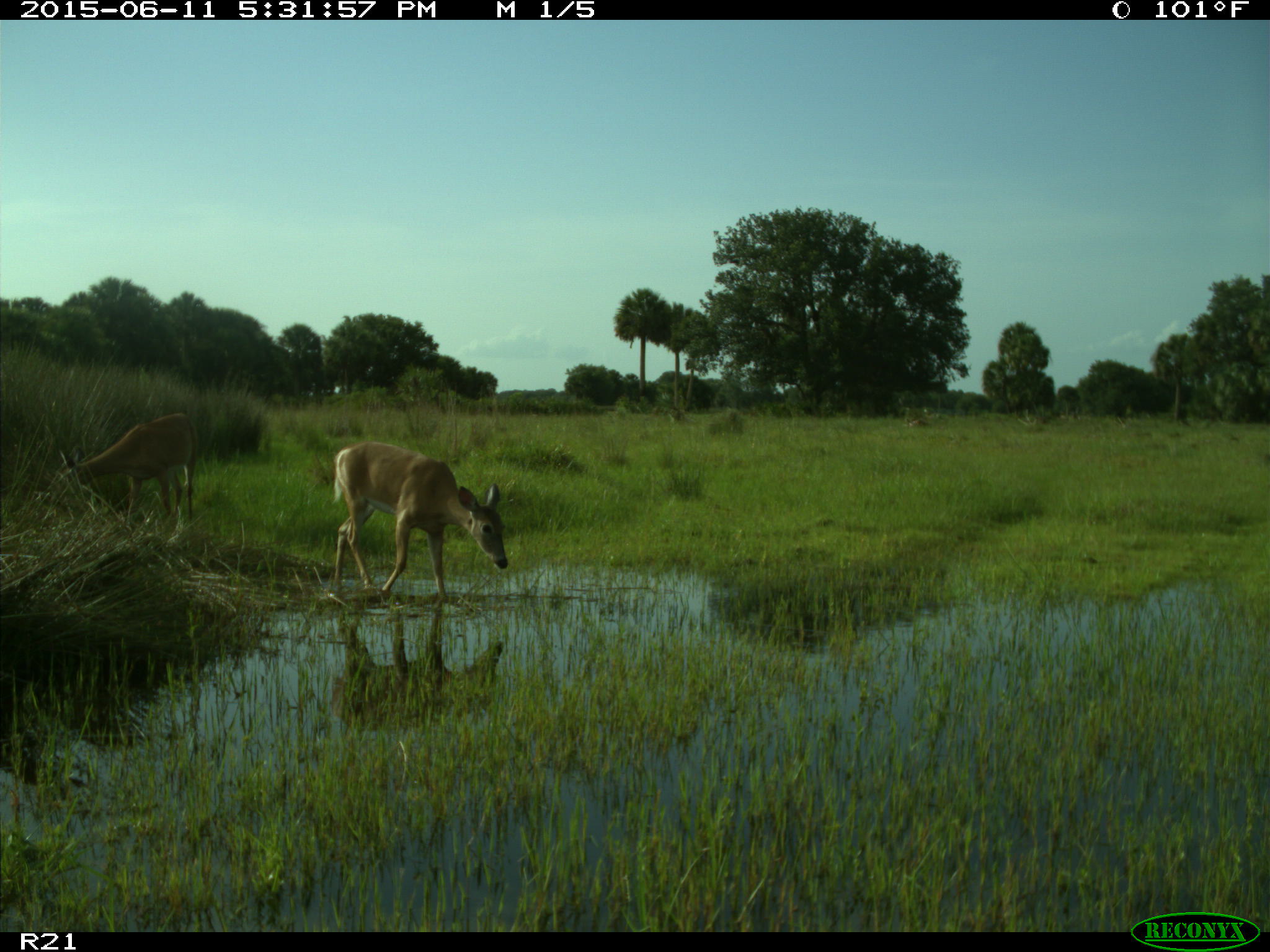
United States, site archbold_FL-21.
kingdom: Animalia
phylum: Chordata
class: Mammalia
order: Artiodactyla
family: Cervidae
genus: Odocoileus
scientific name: Odocoileus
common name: deer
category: unidentified deer